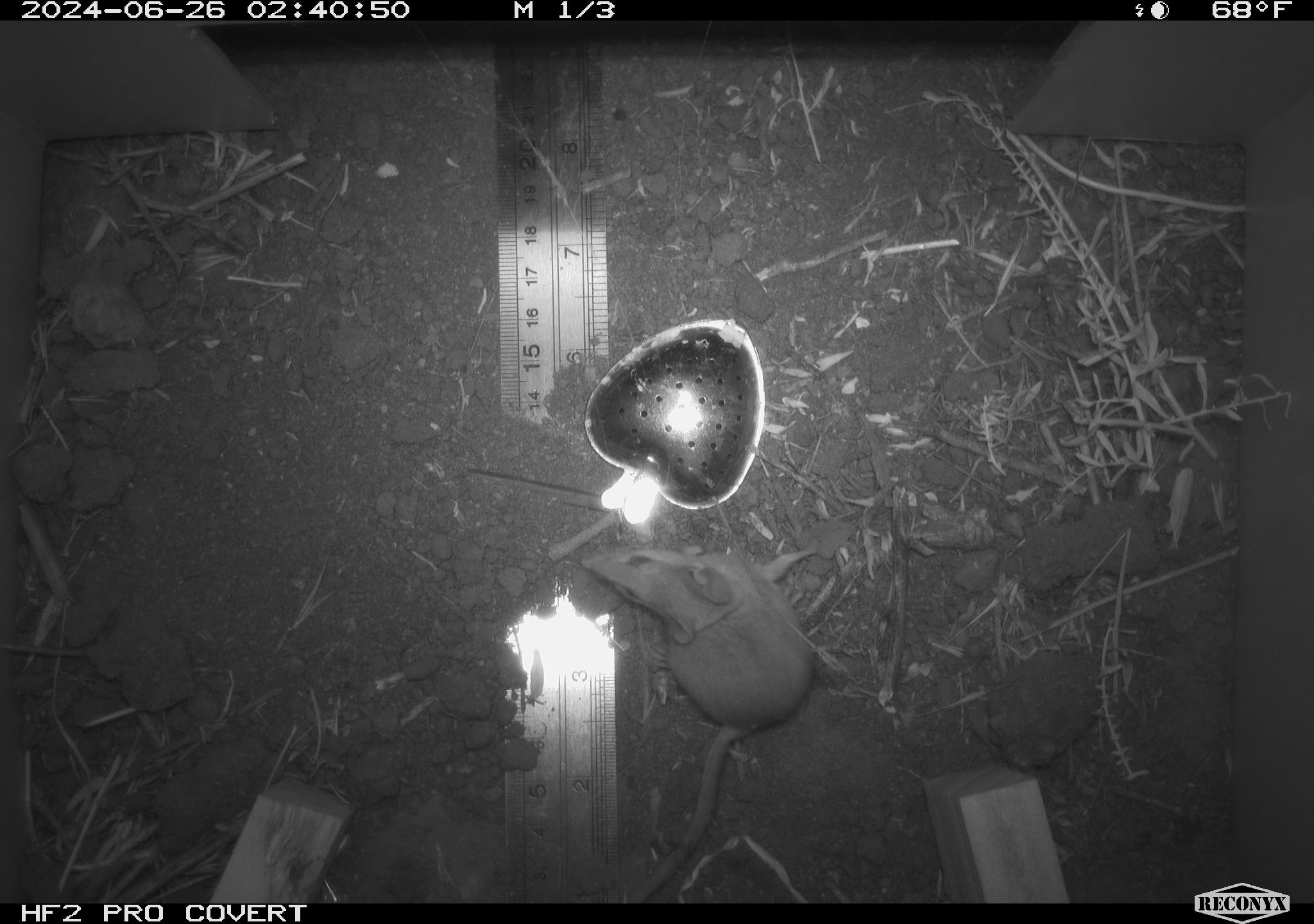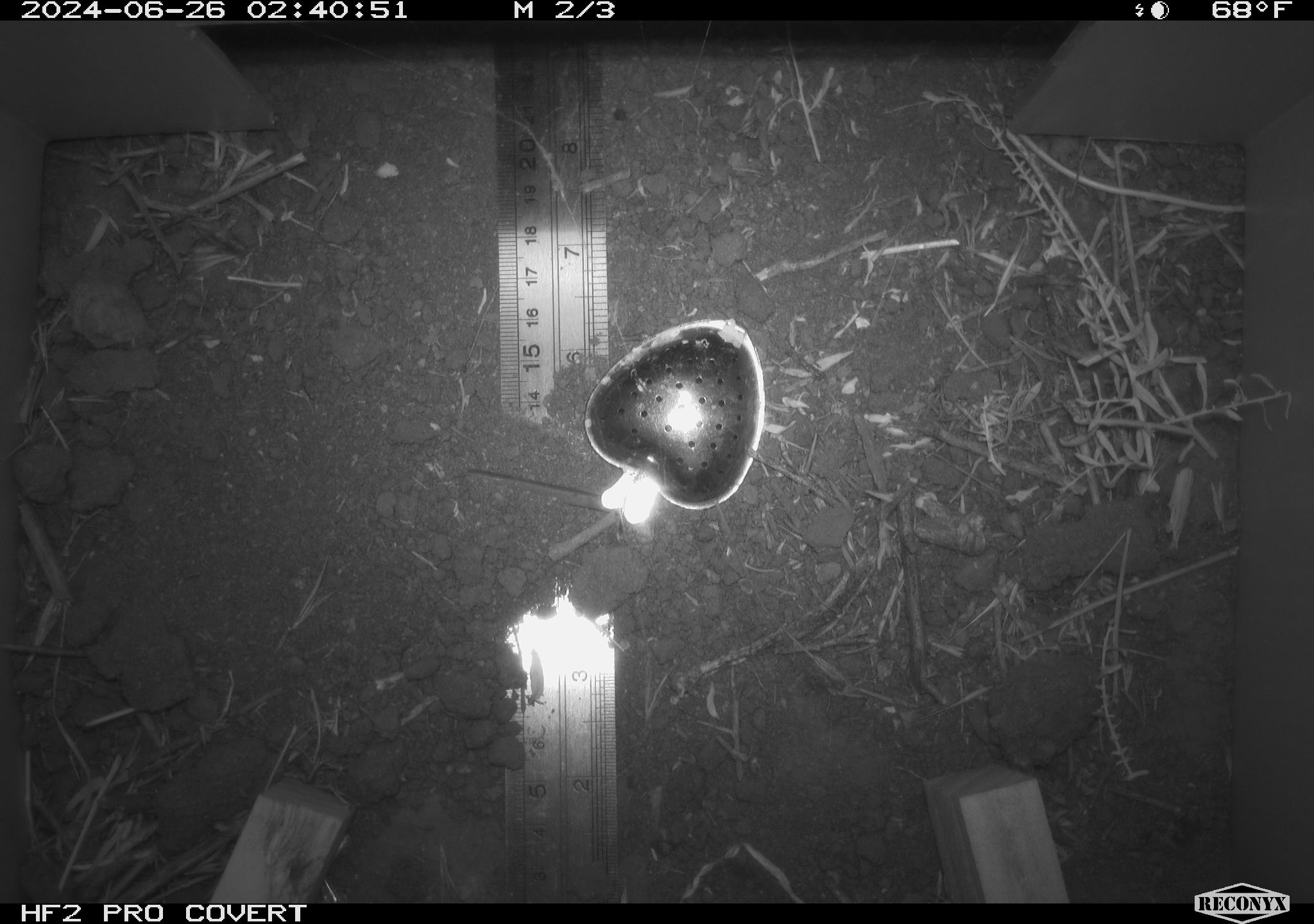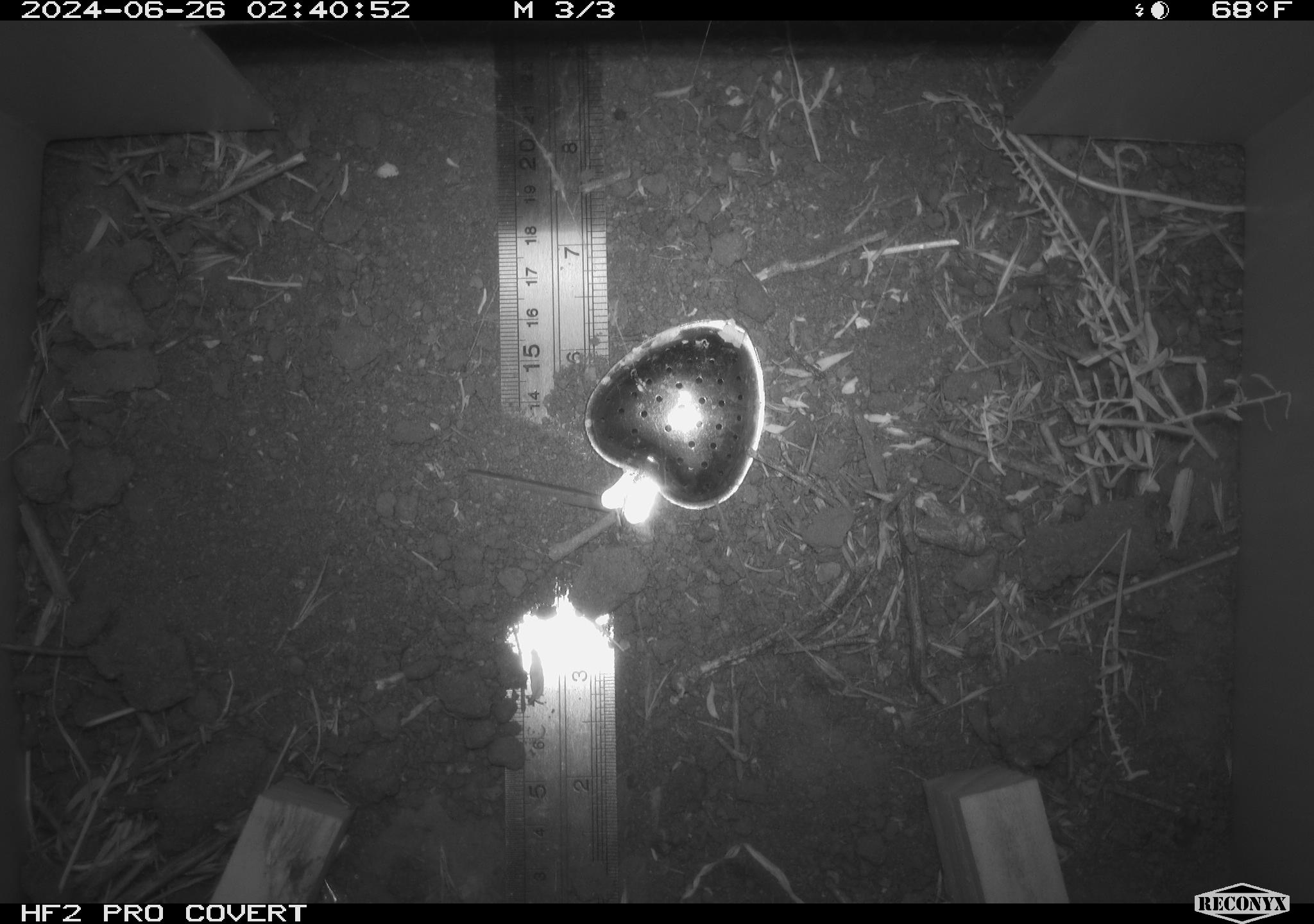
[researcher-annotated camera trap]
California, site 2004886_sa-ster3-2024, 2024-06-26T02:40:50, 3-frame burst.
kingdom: Animalia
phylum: Chordata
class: Mammalia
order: Rodentia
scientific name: Rodentia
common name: mouse species